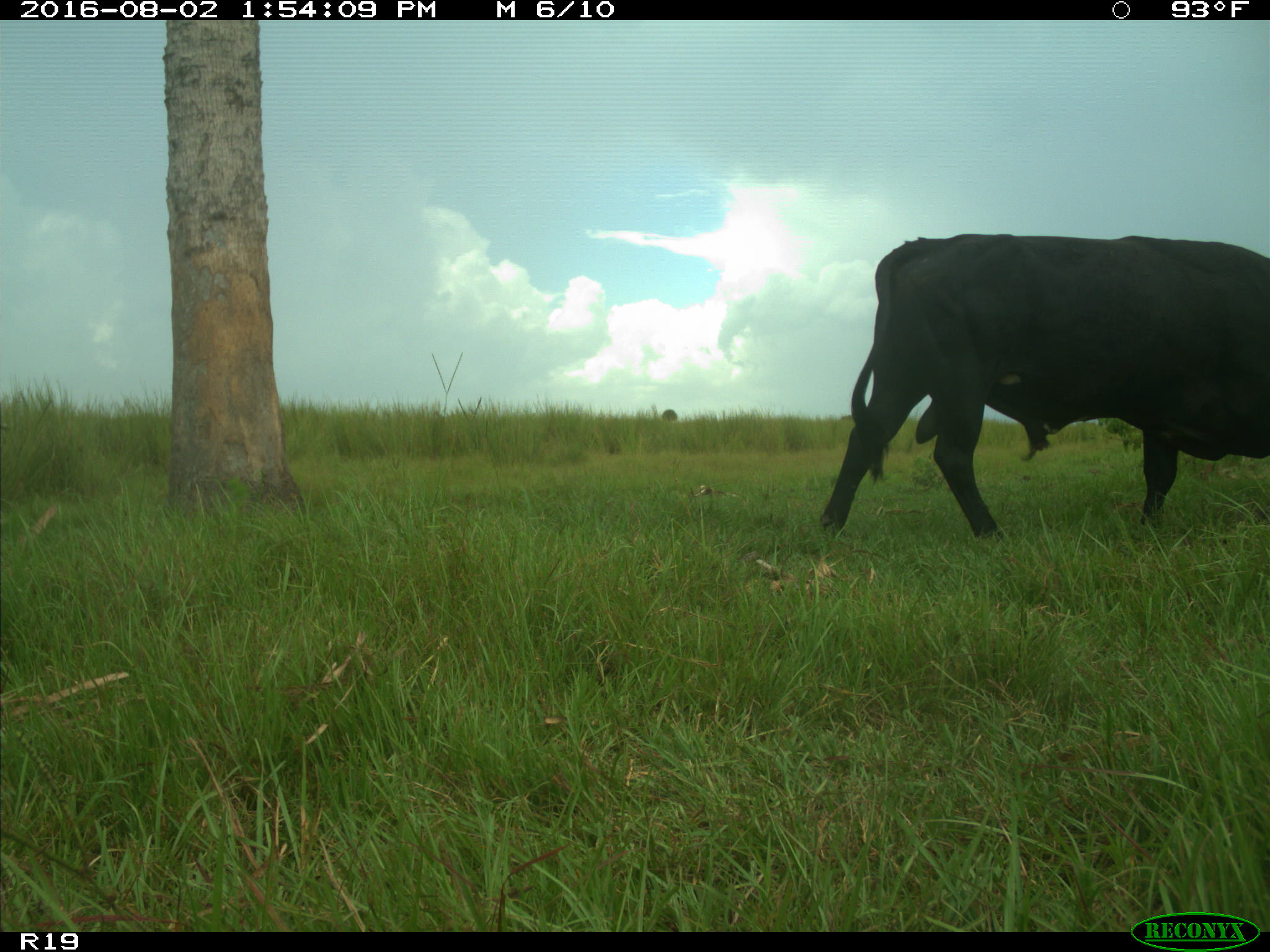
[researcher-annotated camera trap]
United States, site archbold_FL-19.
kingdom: Animalia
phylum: Chordata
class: Mammalia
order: Artiodactyla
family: Bovidae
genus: Bos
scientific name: Bos taurus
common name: domestic cow